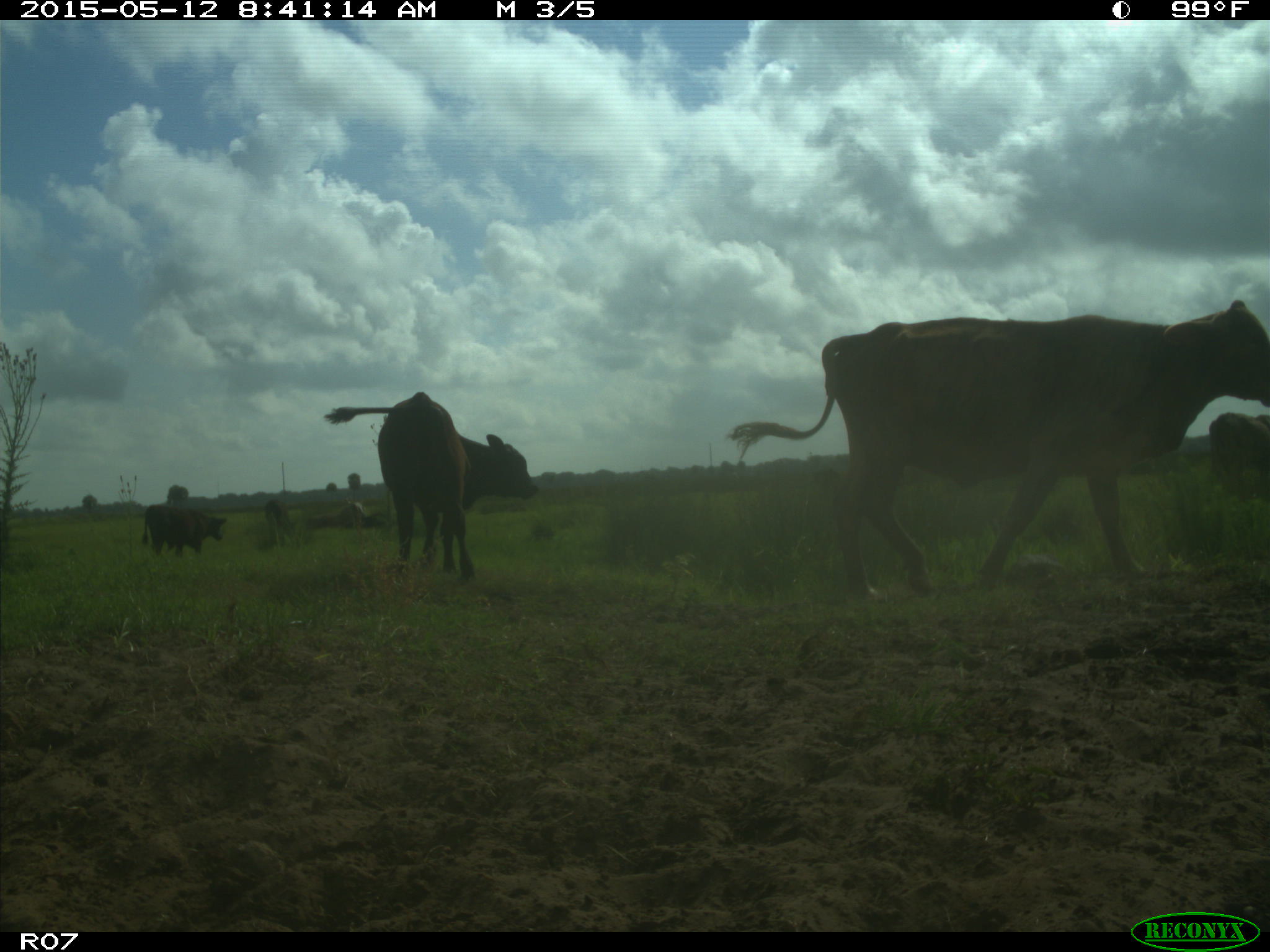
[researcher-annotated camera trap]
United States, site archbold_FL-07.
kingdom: Animalia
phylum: Chordata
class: Mammalia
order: Artiodactyla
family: Bovidae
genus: Bos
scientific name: Bos taurus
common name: domestic cow